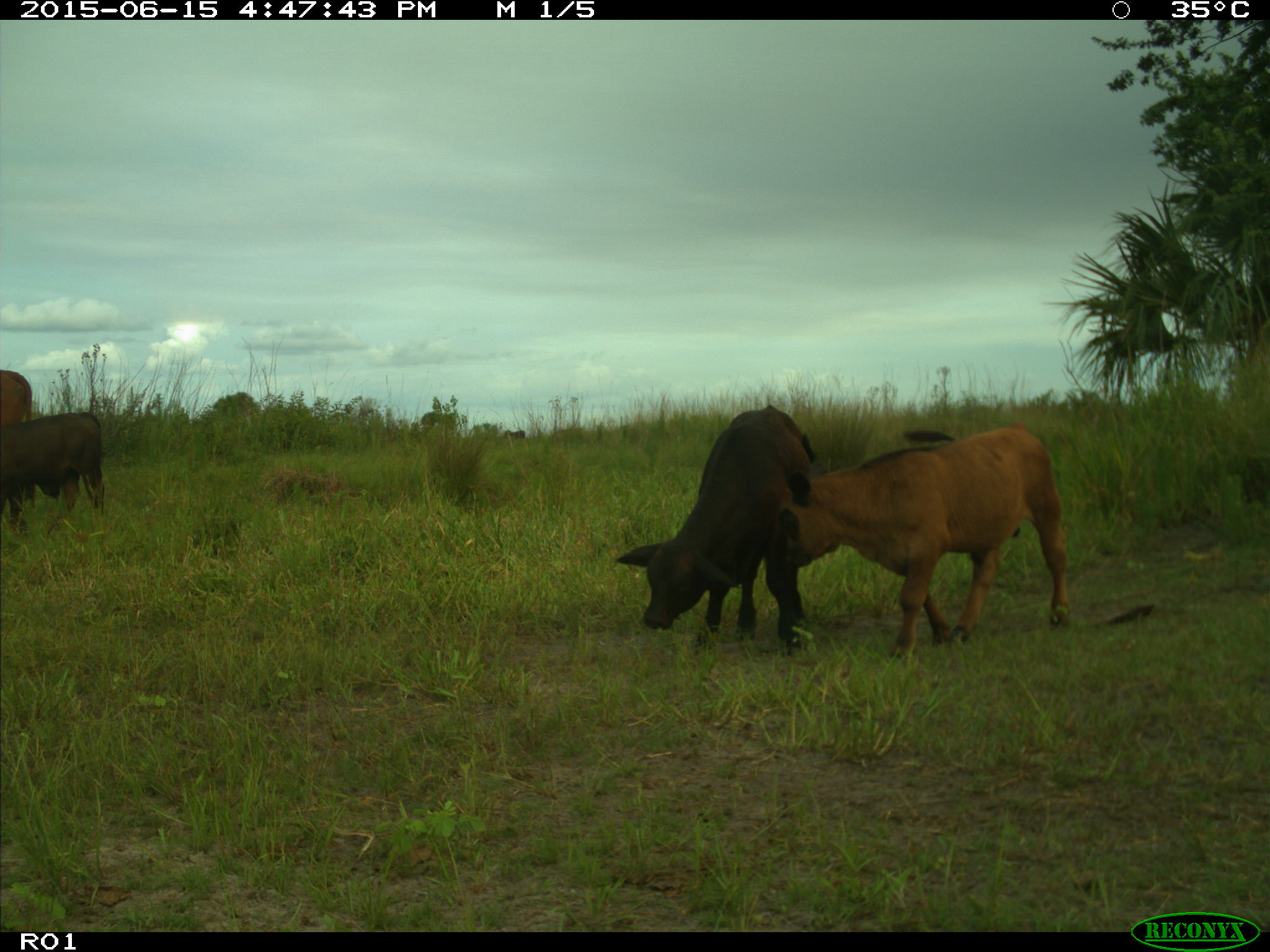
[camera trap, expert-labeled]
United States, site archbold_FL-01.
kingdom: Animalia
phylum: Chordata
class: Mammalia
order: Artiodactyla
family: Bovidae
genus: Bos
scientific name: Bos taurus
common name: domestic cow